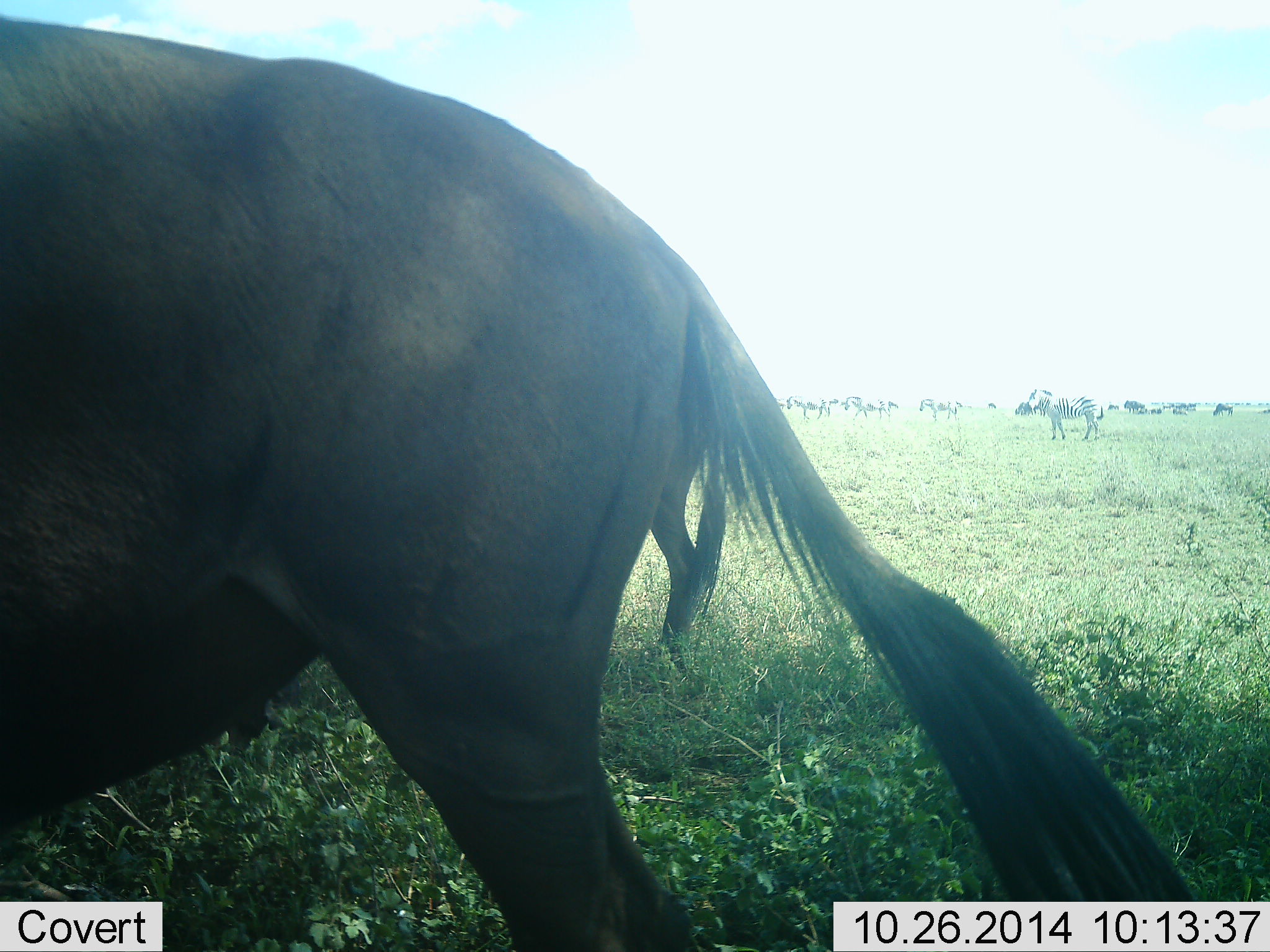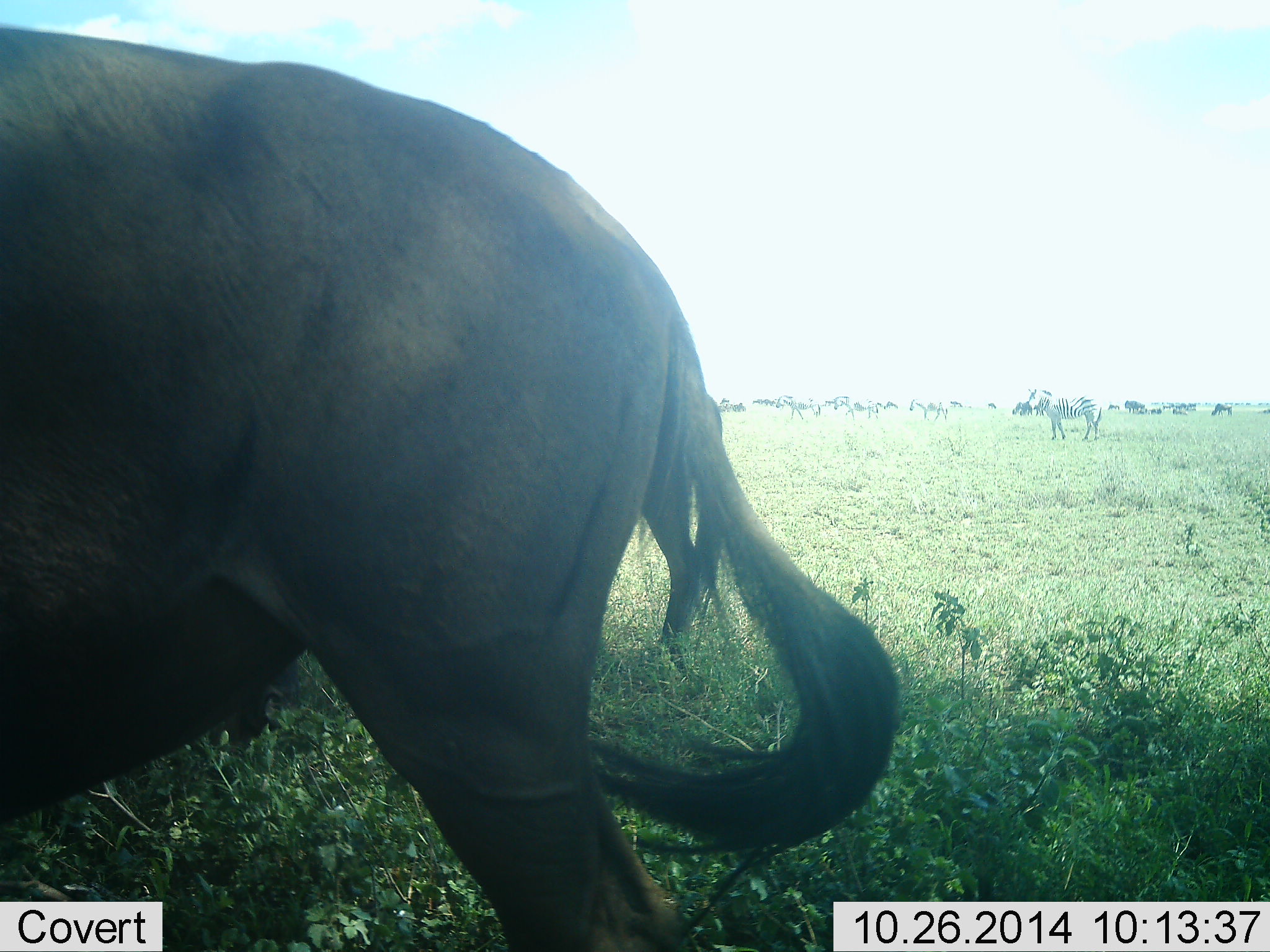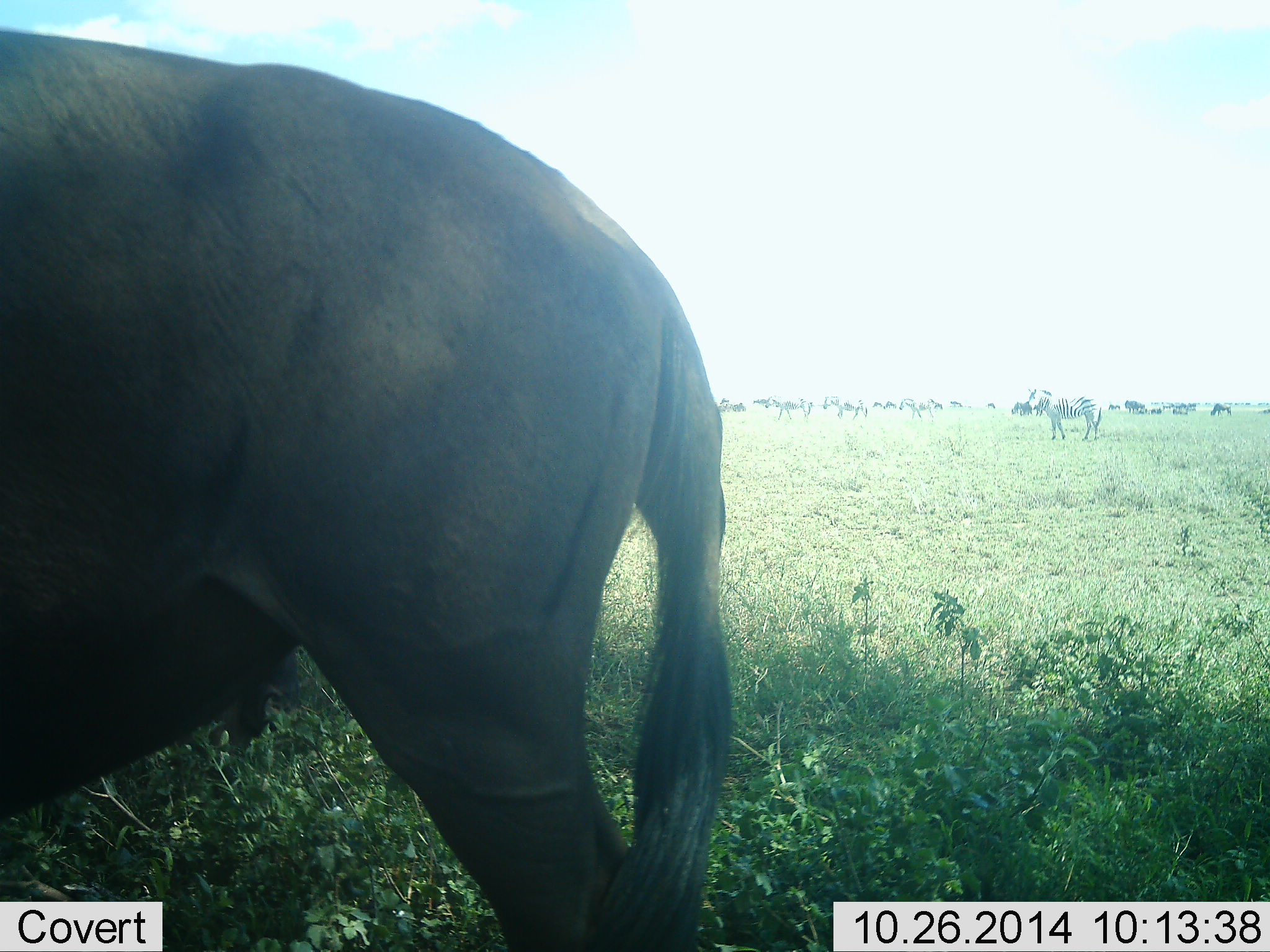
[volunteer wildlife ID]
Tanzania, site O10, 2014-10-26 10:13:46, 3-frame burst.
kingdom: Animalia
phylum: Chordata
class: Mammalia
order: Artiodactyla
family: Bovidae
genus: Connochaetes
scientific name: Connochaetes taurinus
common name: blue wildebeest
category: wildebeest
Wildebeest (blue wildebeest) (Connochaetes taurinus), count 4. Behavior (volunteer vote fractions): standing 71%, resting 0%, moving 29%, interacting 0%. Young present (vote fraction): 7%. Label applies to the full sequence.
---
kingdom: Animalia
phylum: Chordata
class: Mammalia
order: Perissodactyla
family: Equidae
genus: Equus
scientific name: Equus quagga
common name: plains zebra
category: zebra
Zebra (plains zebra) (Equus quagga), count 4. Behavior (volunteer vote fractions): standing 82%, resting 0%, moving 45%, interacting 0%. Young present (vote fraction): 0%. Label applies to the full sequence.